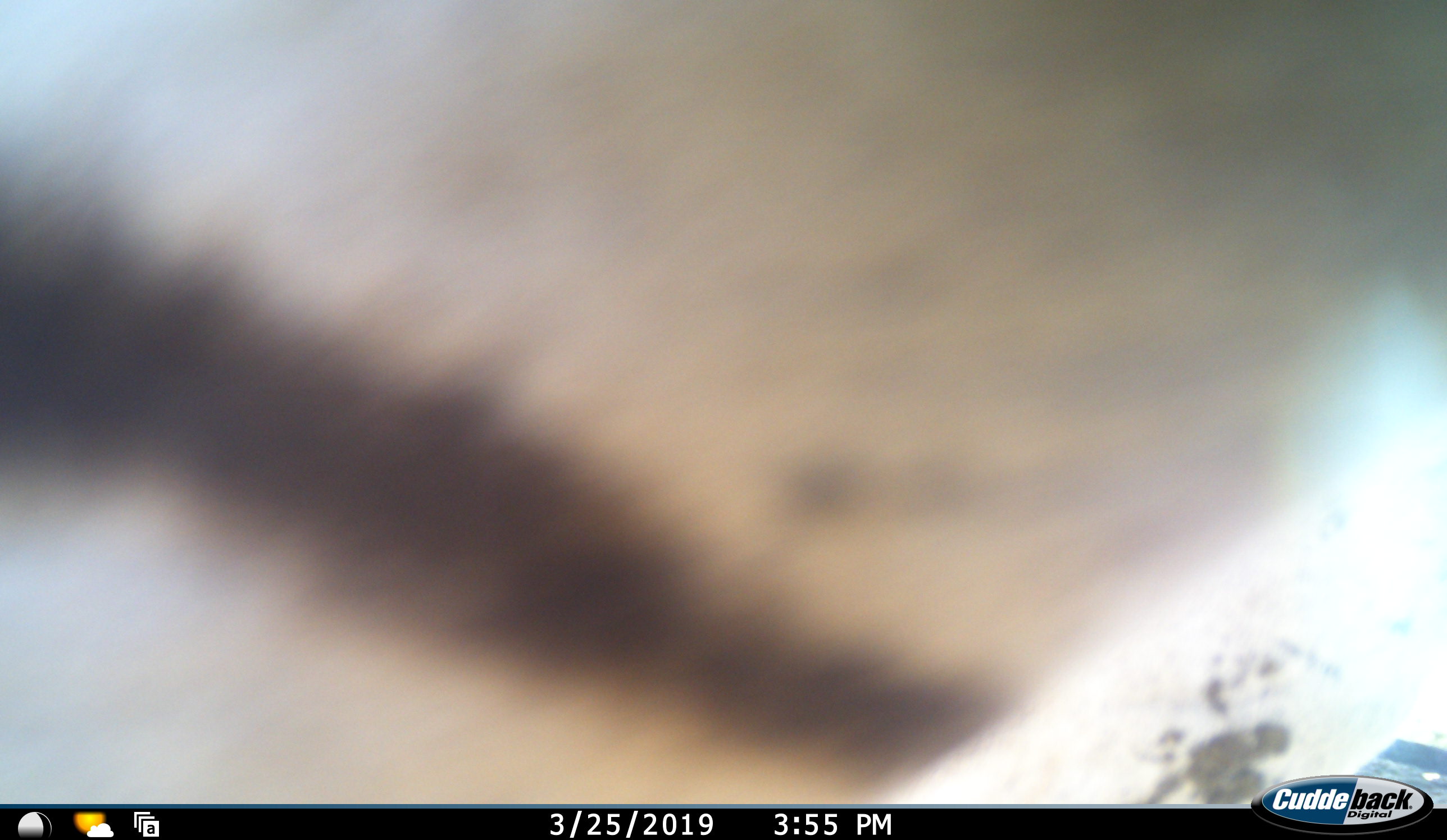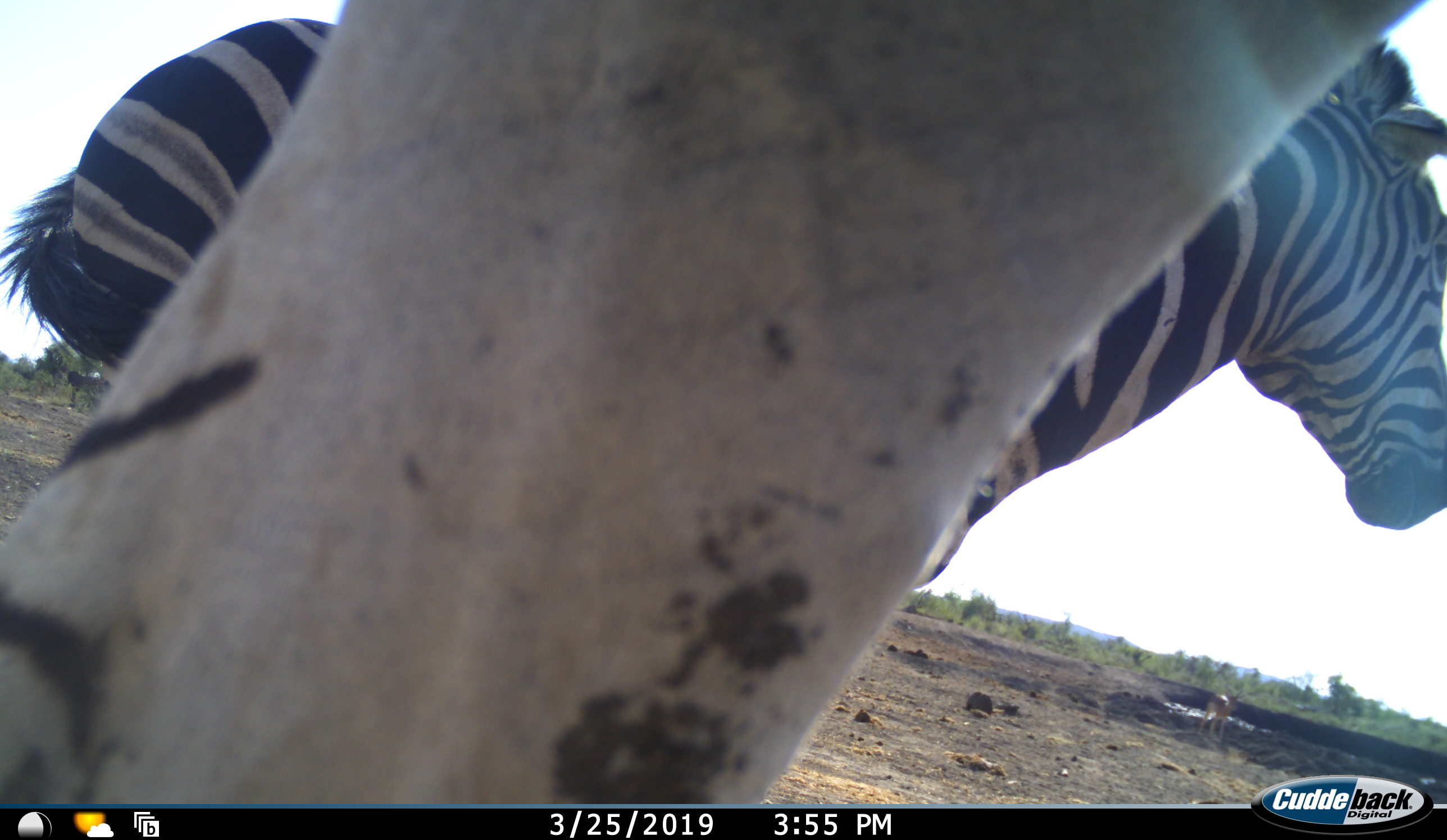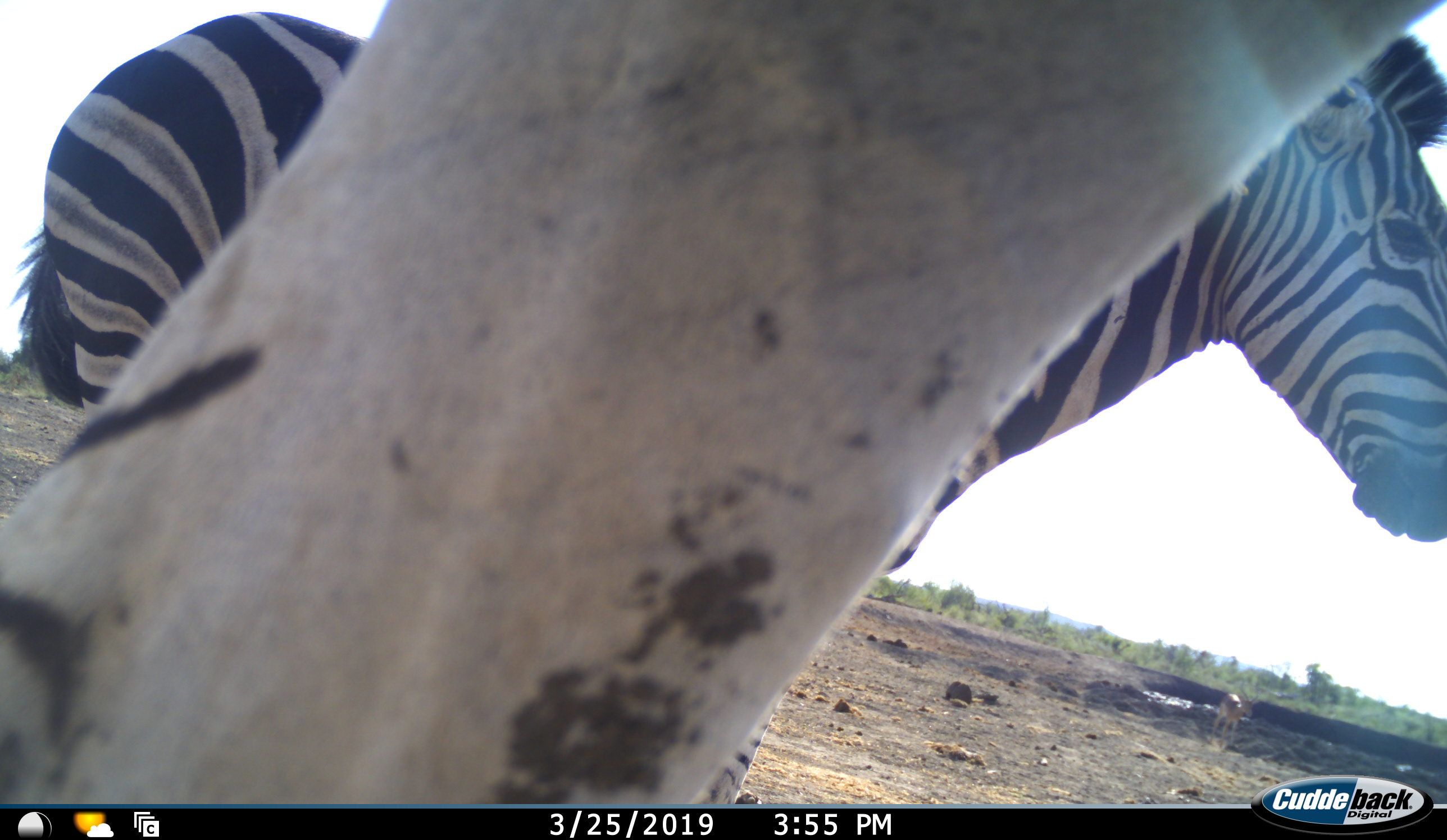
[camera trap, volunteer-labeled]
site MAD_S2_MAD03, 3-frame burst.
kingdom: Animalia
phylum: Chordata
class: Mammalia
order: Perissodactyla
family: Equidae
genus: Equus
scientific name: Equus quagga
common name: plains zebra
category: zebraplains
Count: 2.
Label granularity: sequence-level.